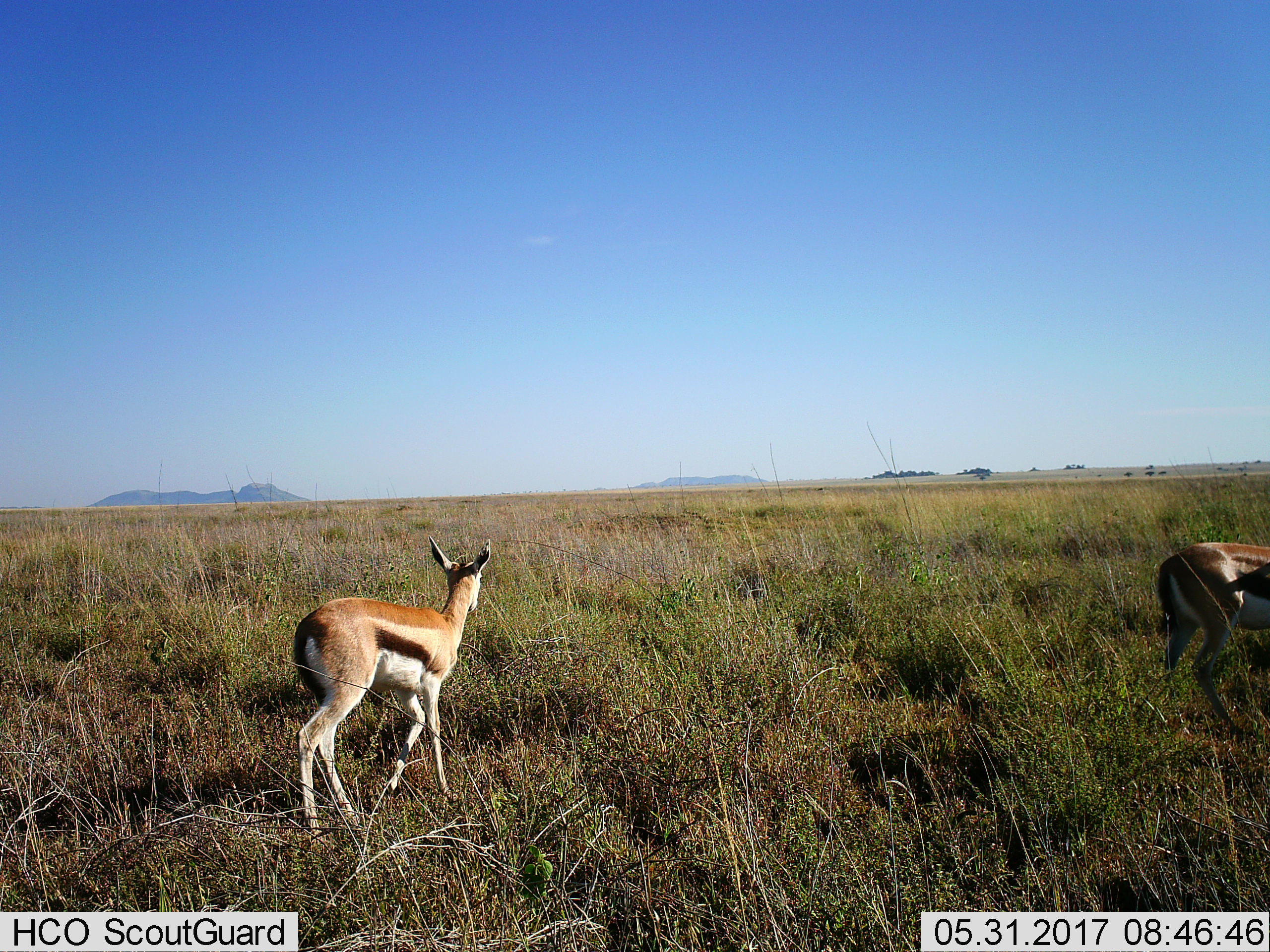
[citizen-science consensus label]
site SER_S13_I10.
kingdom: Animalia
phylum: Chordata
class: Mammalia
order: Artiodactyla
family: Bovidae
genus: Eudorcas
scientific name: Eudorcas thomsonii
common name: thomson's gazelle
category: gazellethomsons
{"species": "gazellethomsons (thomson's gazelle) (Eudorcas thomsonii)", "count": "2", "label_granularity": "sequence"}